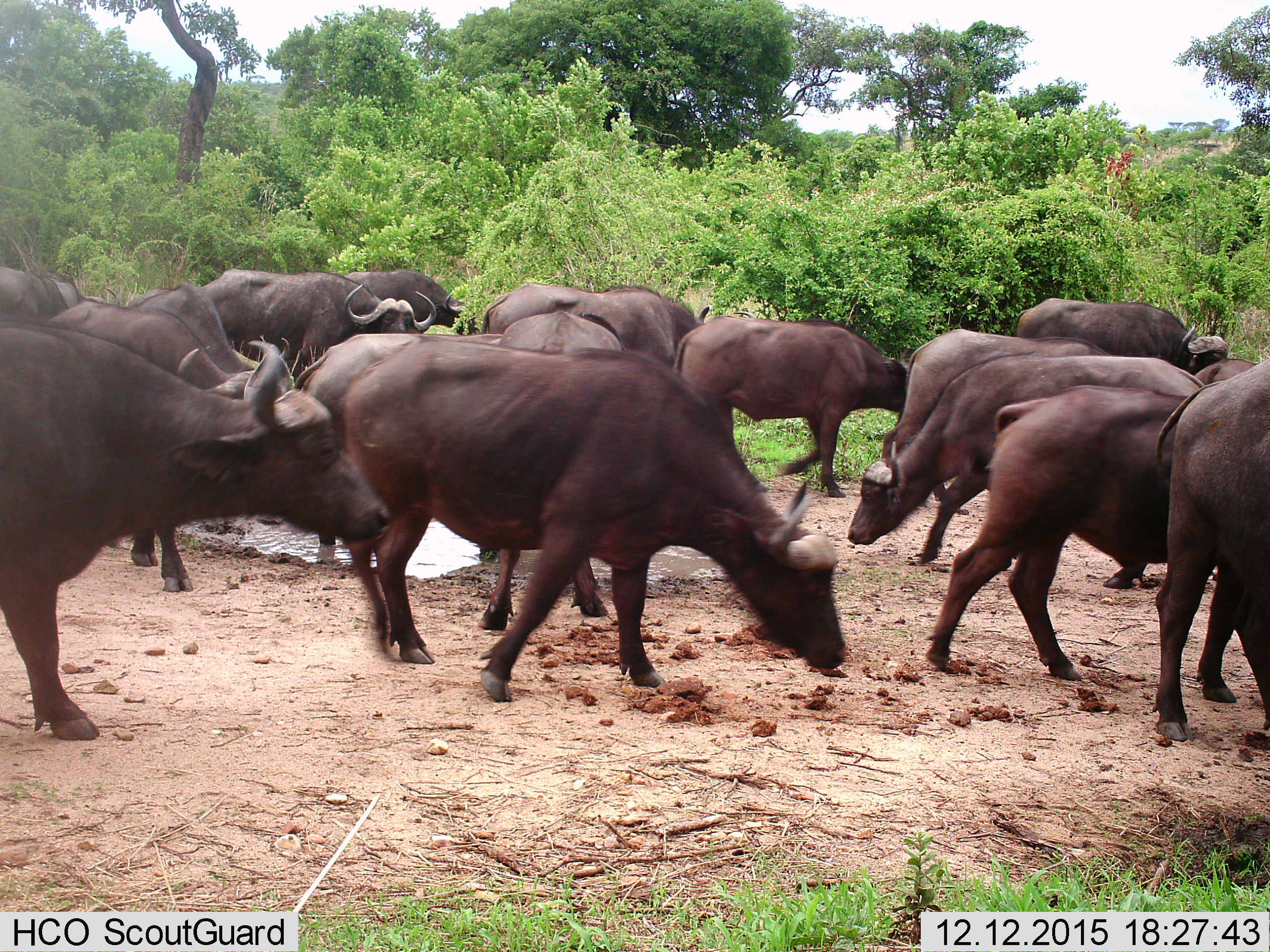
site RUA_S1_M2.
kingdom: Animalia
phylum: Chordata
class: Mammalia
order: Artiodactyla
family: Bovidae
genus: Syncerus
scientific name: Syncerus caffer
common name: african buffalo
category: buffalo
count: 11-50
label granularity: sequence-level